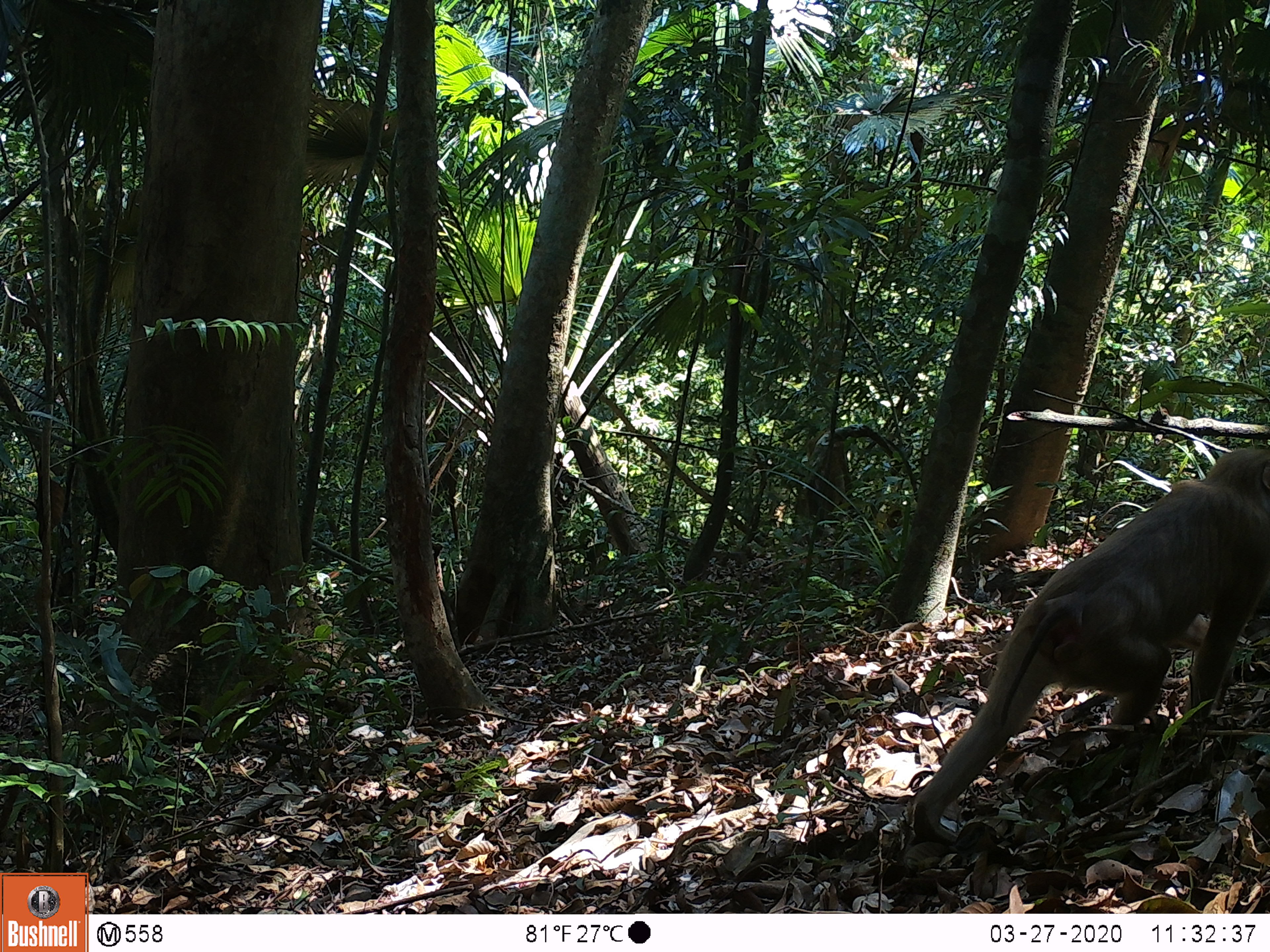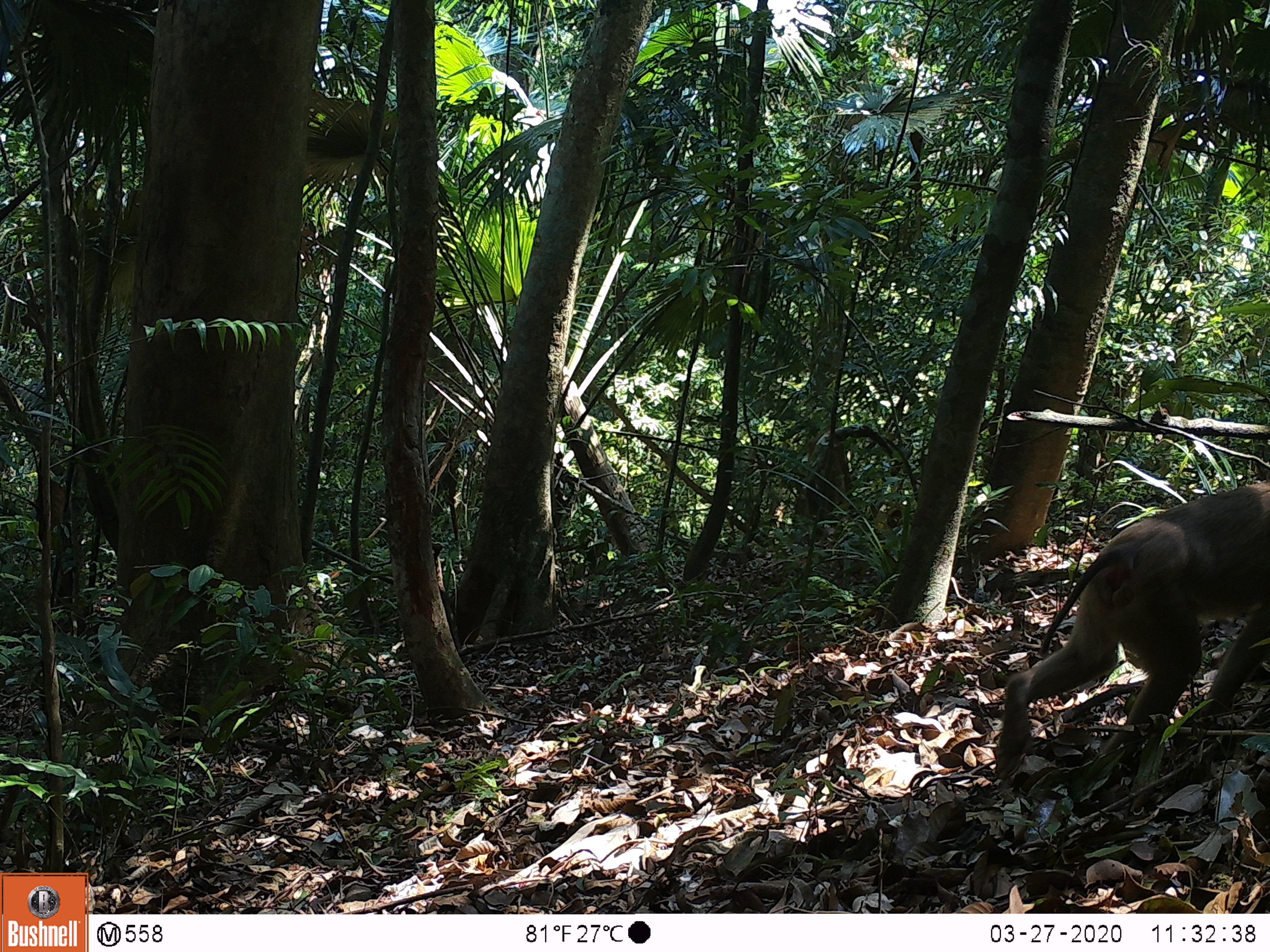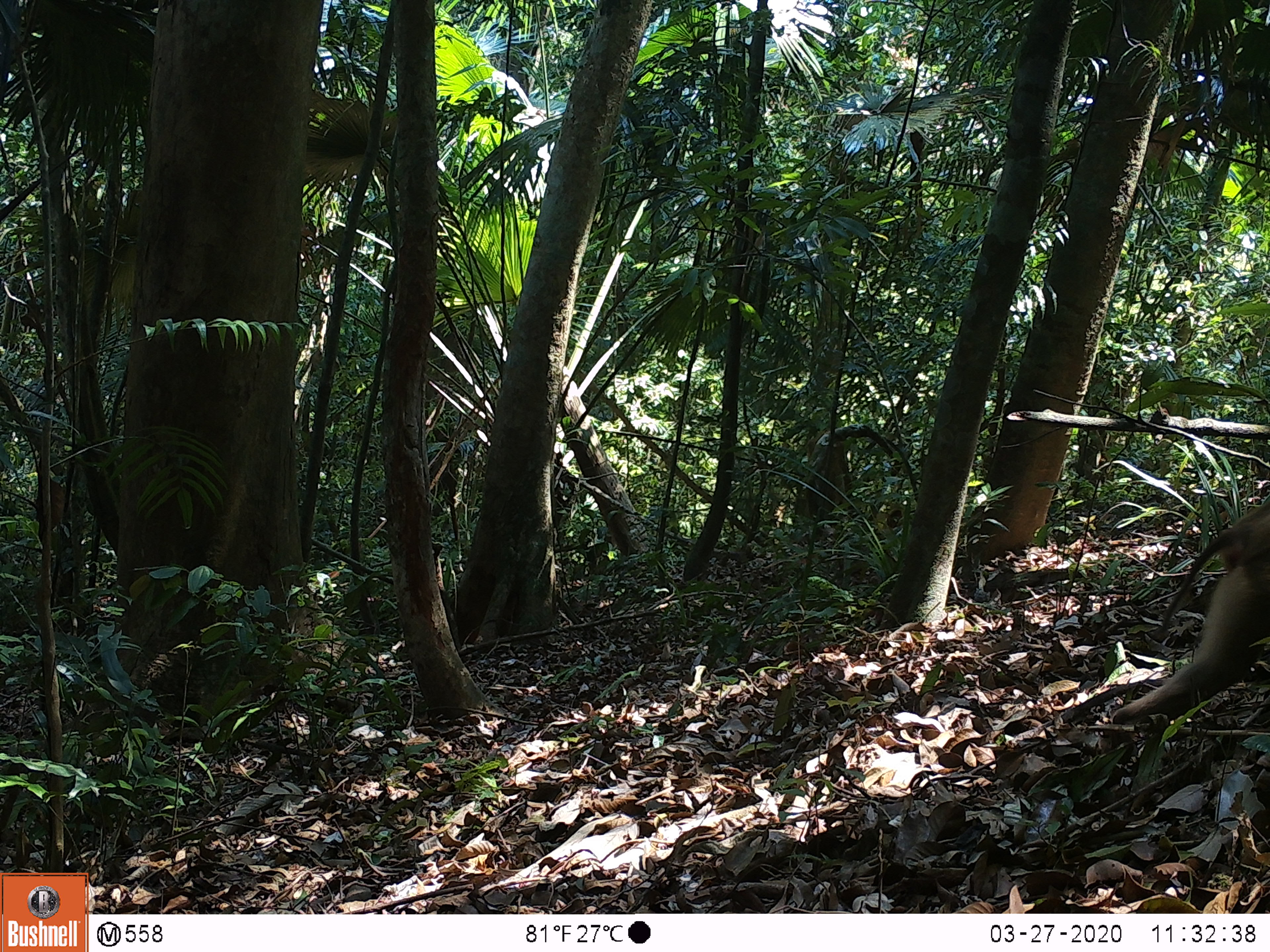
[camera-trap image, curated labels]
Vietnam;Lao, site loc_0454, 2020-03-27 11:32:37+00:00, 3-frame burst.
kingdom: Animalia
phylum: Chordata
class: Mammalia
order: Primates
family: Cercopithecidae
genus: Macaca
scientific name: Macaca nemestrina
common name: pig-tailed macaque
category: pig tailed macaque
Pig tailed macaque (pig-tailed macaque) (Macaca nemestrina). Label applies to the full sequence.